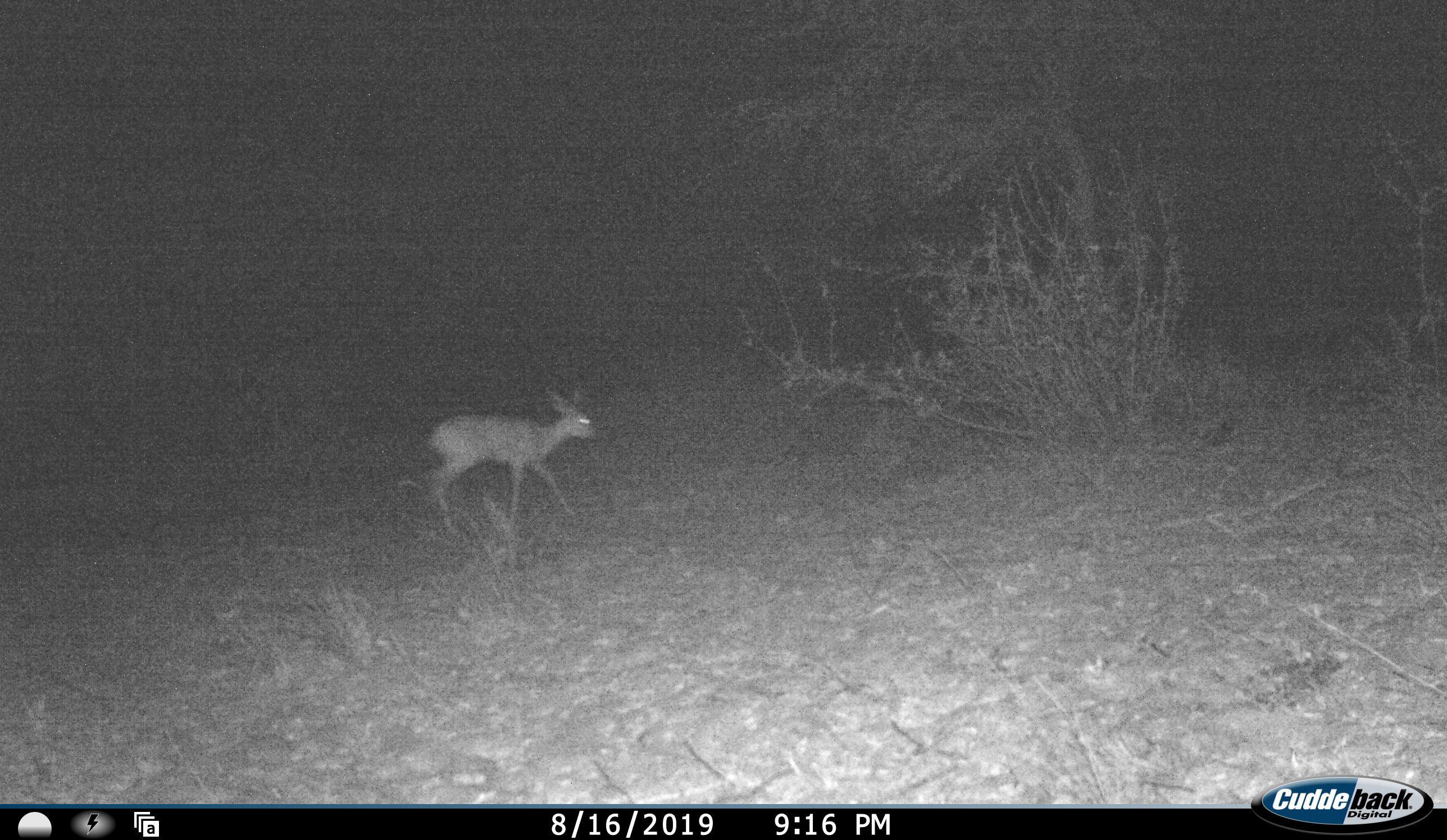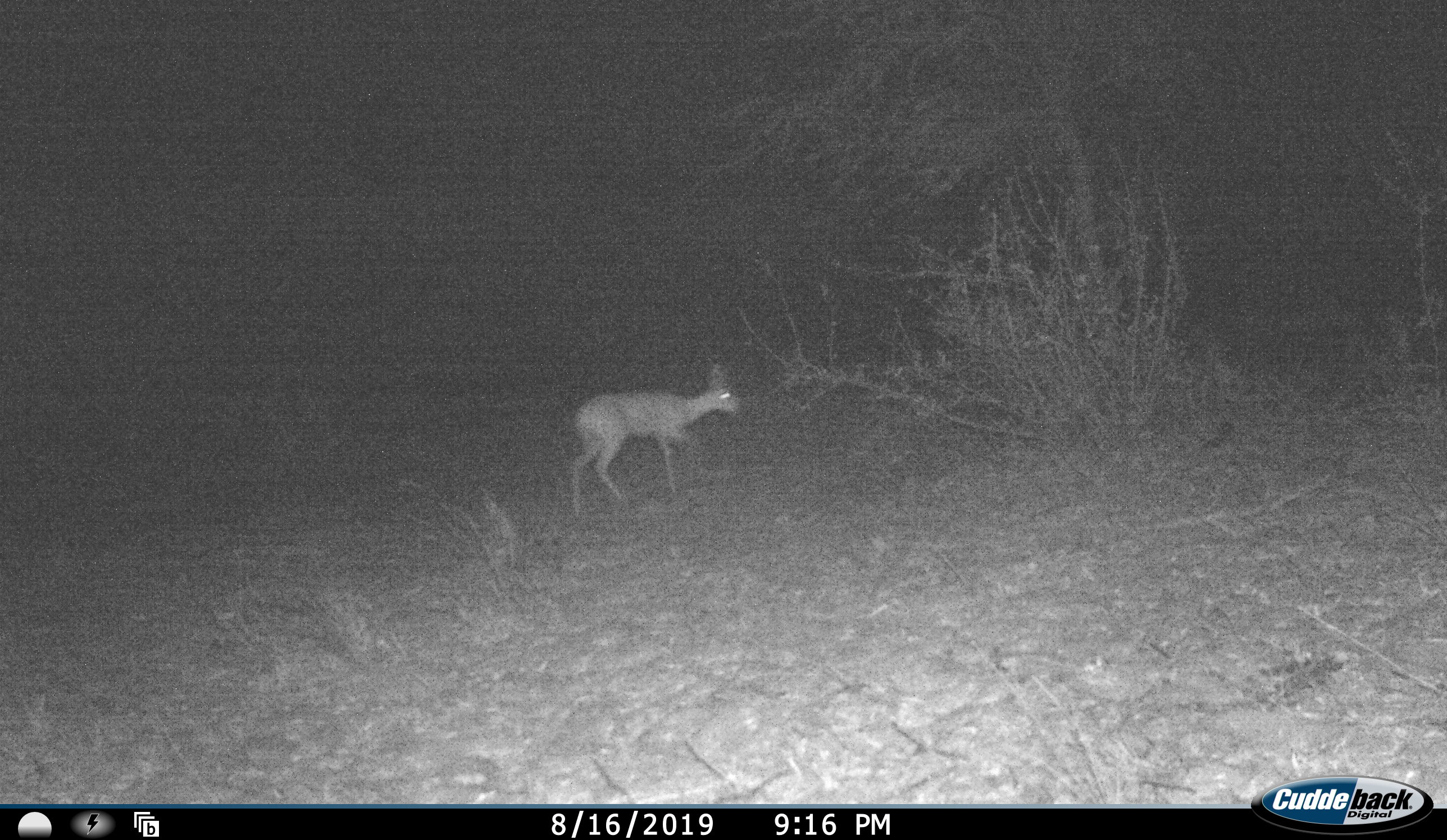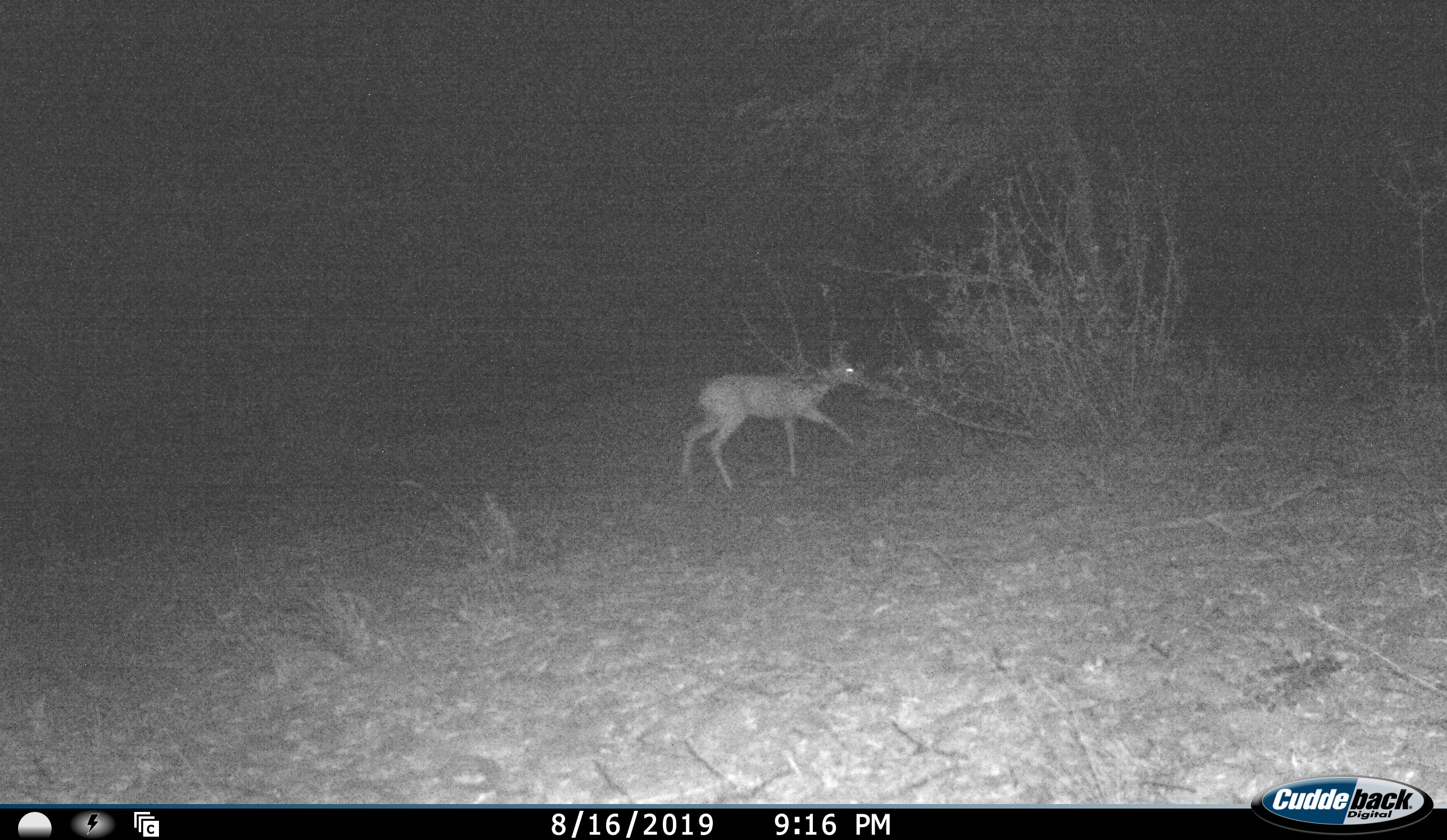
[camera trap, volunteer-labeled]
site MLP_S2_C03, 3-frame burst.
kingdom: Animalia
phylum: Chordata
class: Mammalia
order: Artiodactyla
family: Bovidae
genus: Raphicerus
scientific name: Raphicerus campestris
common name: steenbok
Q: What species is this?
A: Steenbok (Raphicerus campestris).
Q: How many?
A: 1.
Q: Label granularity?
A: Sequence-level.